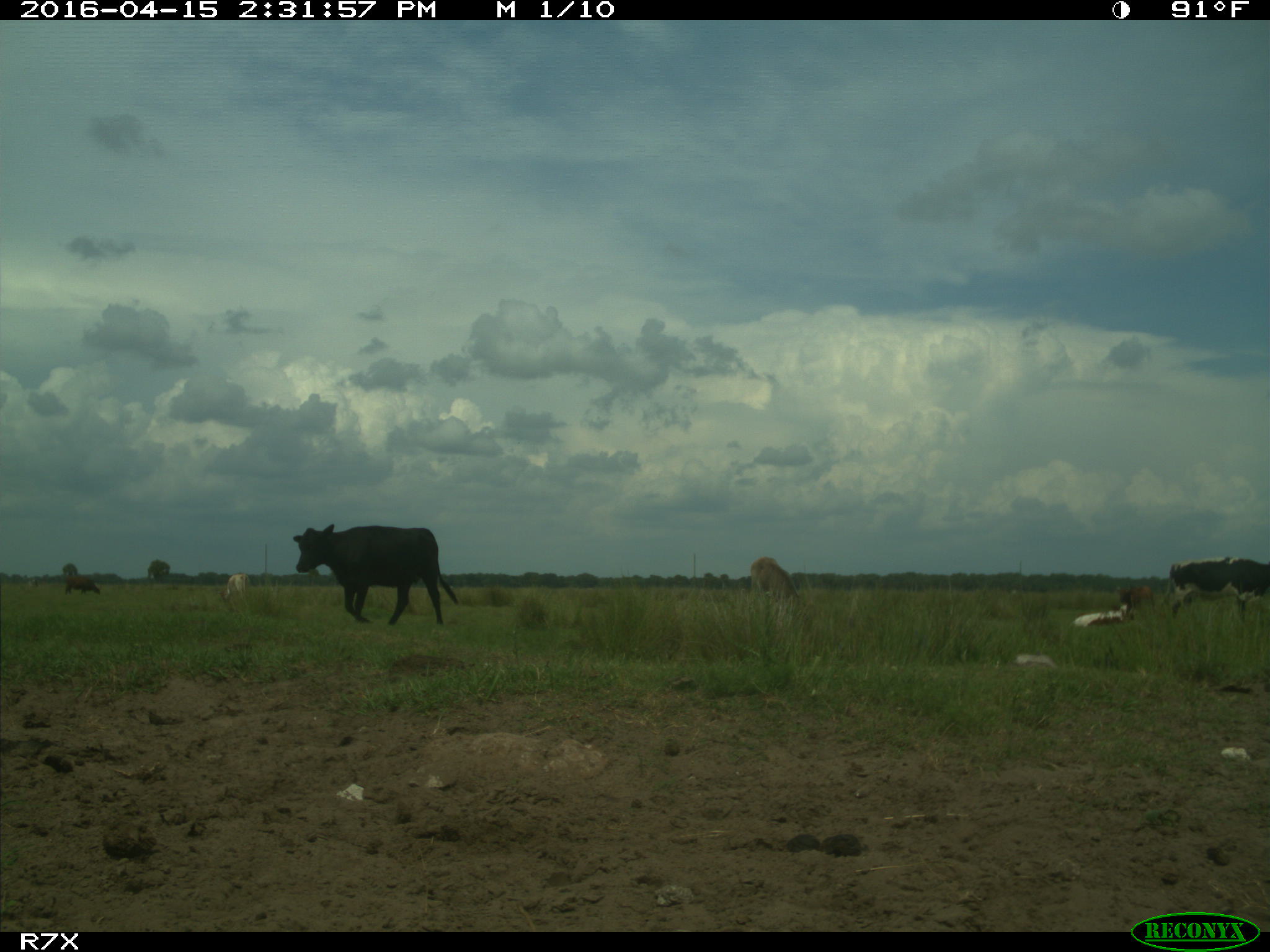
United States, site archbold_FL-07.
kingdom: Animalia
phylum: Chordata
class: Mammalia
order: Artiodactyla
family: Bovidae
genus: Bos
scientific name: Bos taurus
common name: domestic cow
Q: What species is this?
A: Bos taurus (domestic cow).